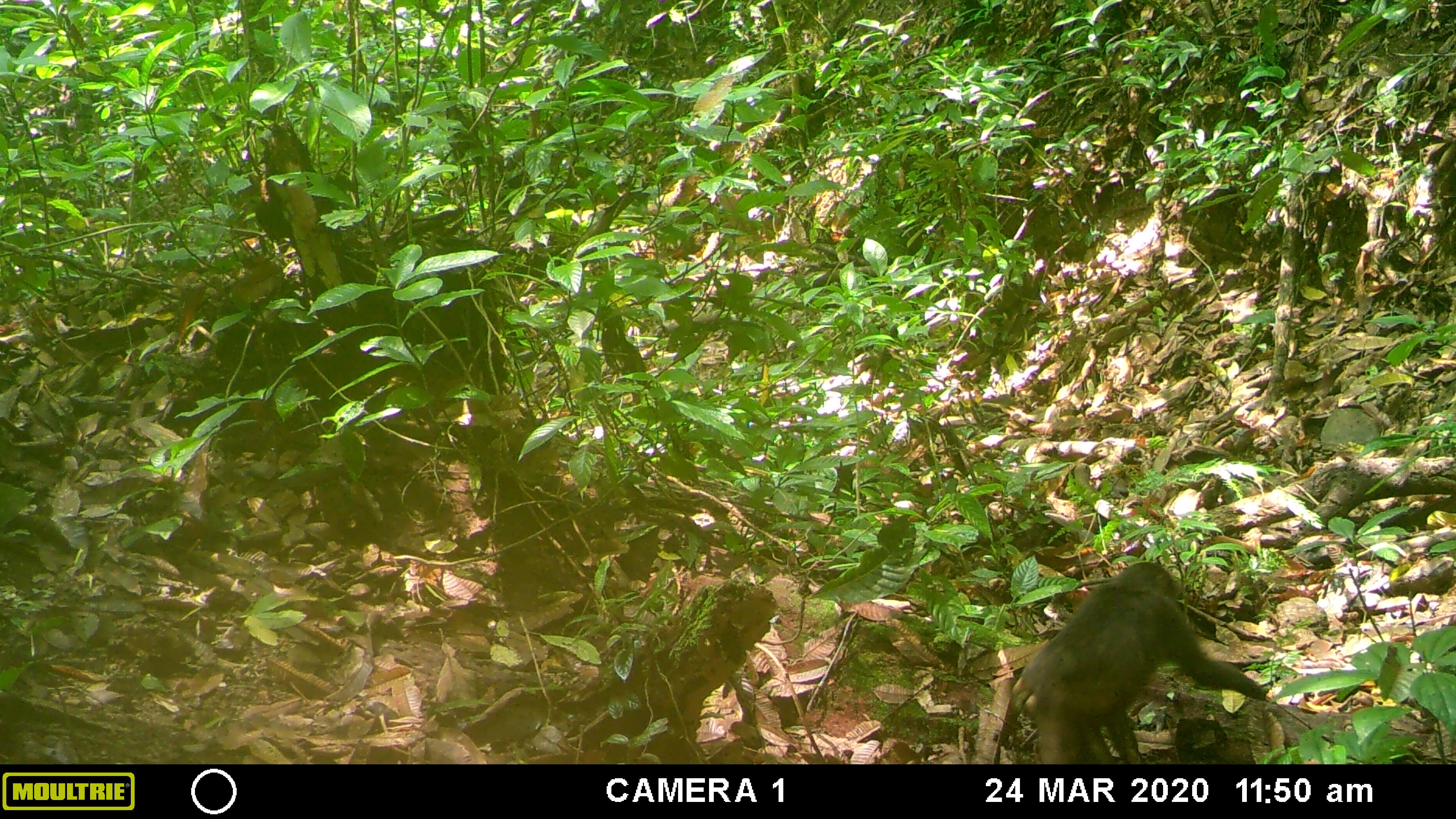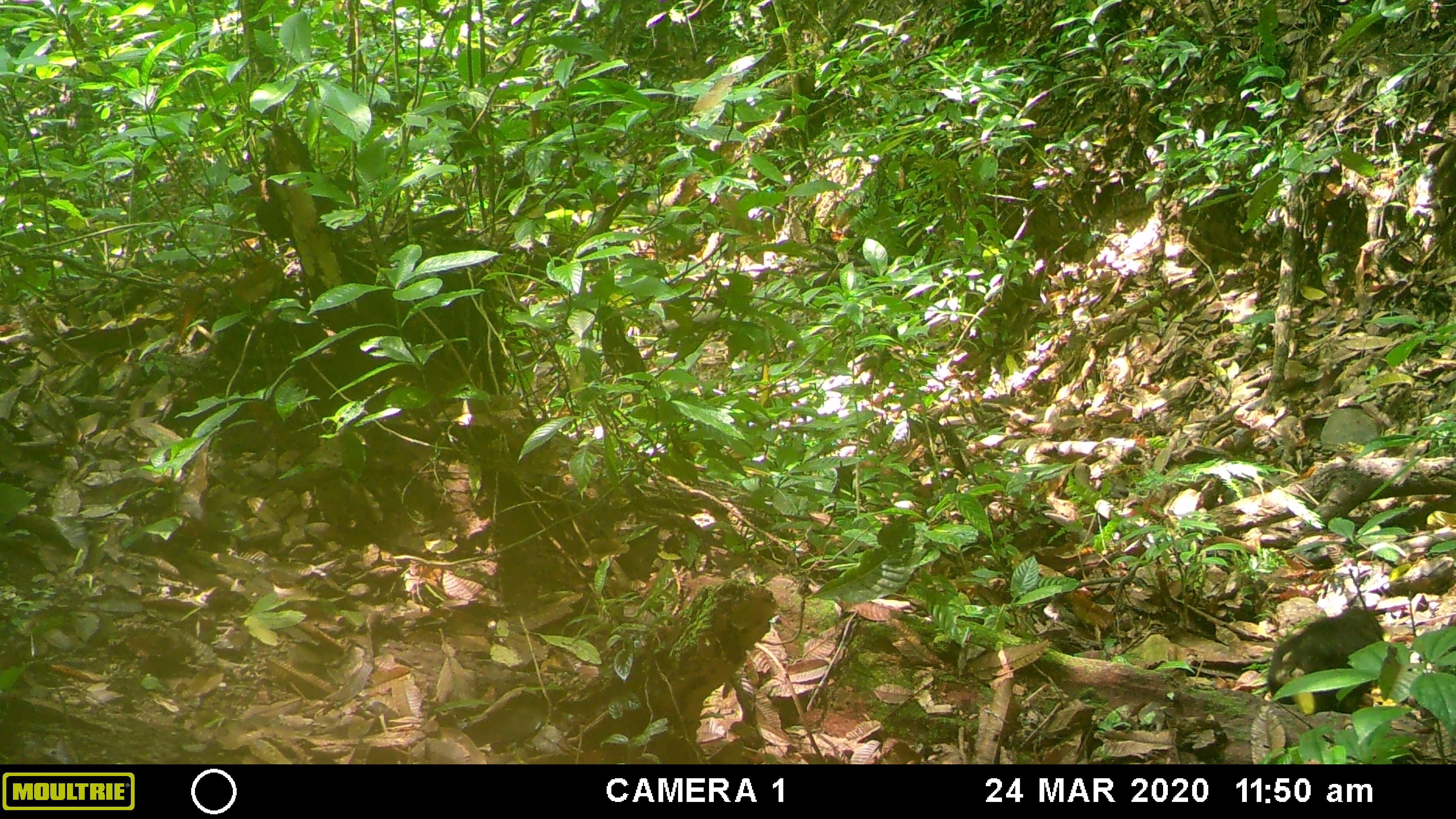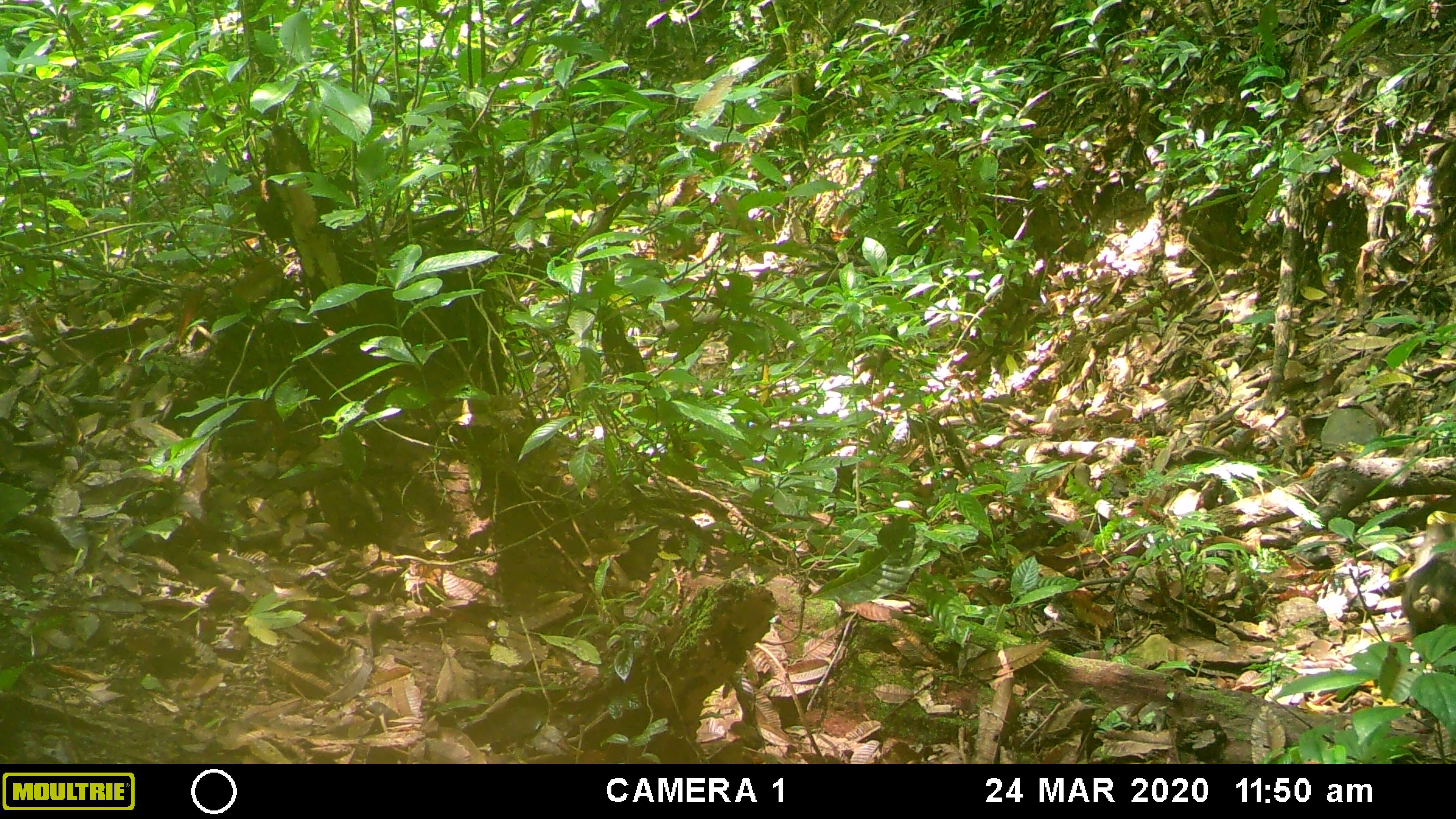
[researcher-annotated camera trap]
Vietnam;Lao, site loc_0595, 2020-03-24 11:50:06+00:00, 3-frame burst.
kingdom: Animalia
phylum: Chordata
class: Mammalia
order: Primates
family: Cercopithecidae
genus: Macaca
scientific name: Macaca arctoides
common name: stump-tailed macaque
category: stump tailed macaque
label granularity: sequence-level